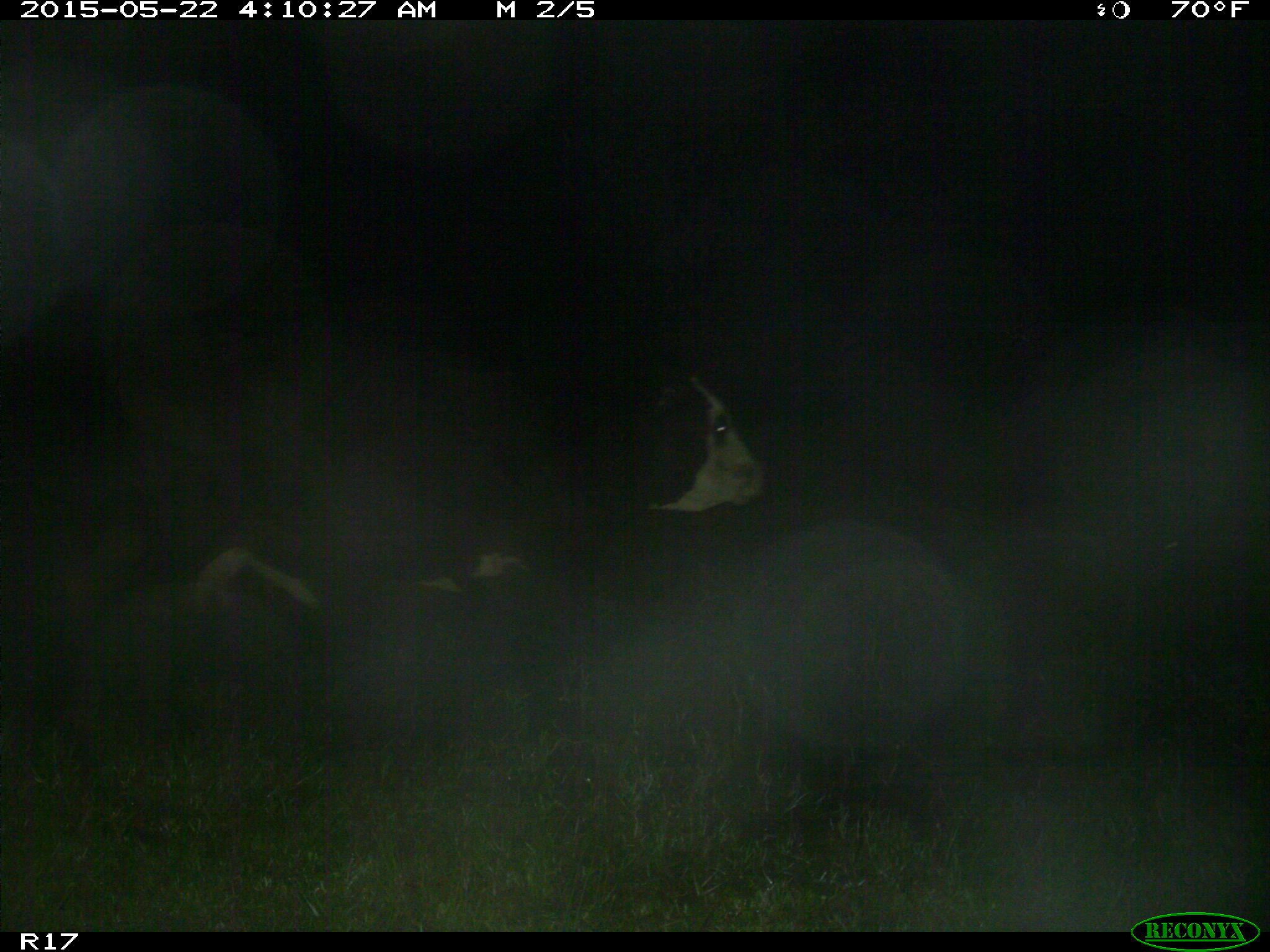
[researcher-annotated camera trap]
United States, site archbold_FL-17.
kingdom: Animalia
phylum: Chordata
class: Mammalia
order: Artiodactyla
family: Bovidae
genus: Bos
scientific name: Bos taurus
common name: domestic cow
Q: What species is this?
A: Bos taurus (domestic cow).